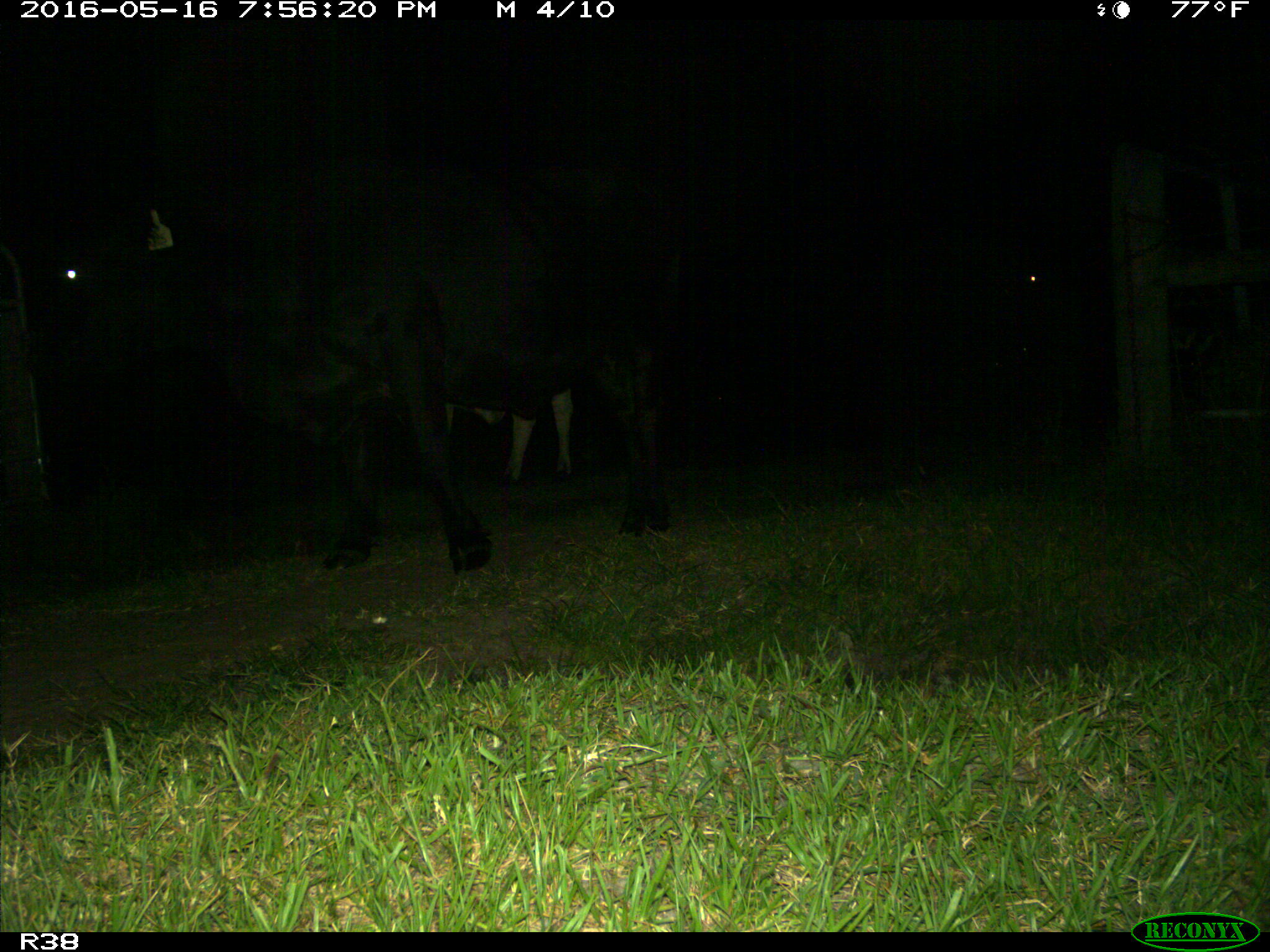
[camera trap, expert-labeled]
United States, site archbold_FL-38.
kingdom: Animalia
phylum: Chordata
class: Mammalia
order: Artiodactyla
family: Bovidae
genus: Bos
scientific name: Bos taurus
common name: domestic cow